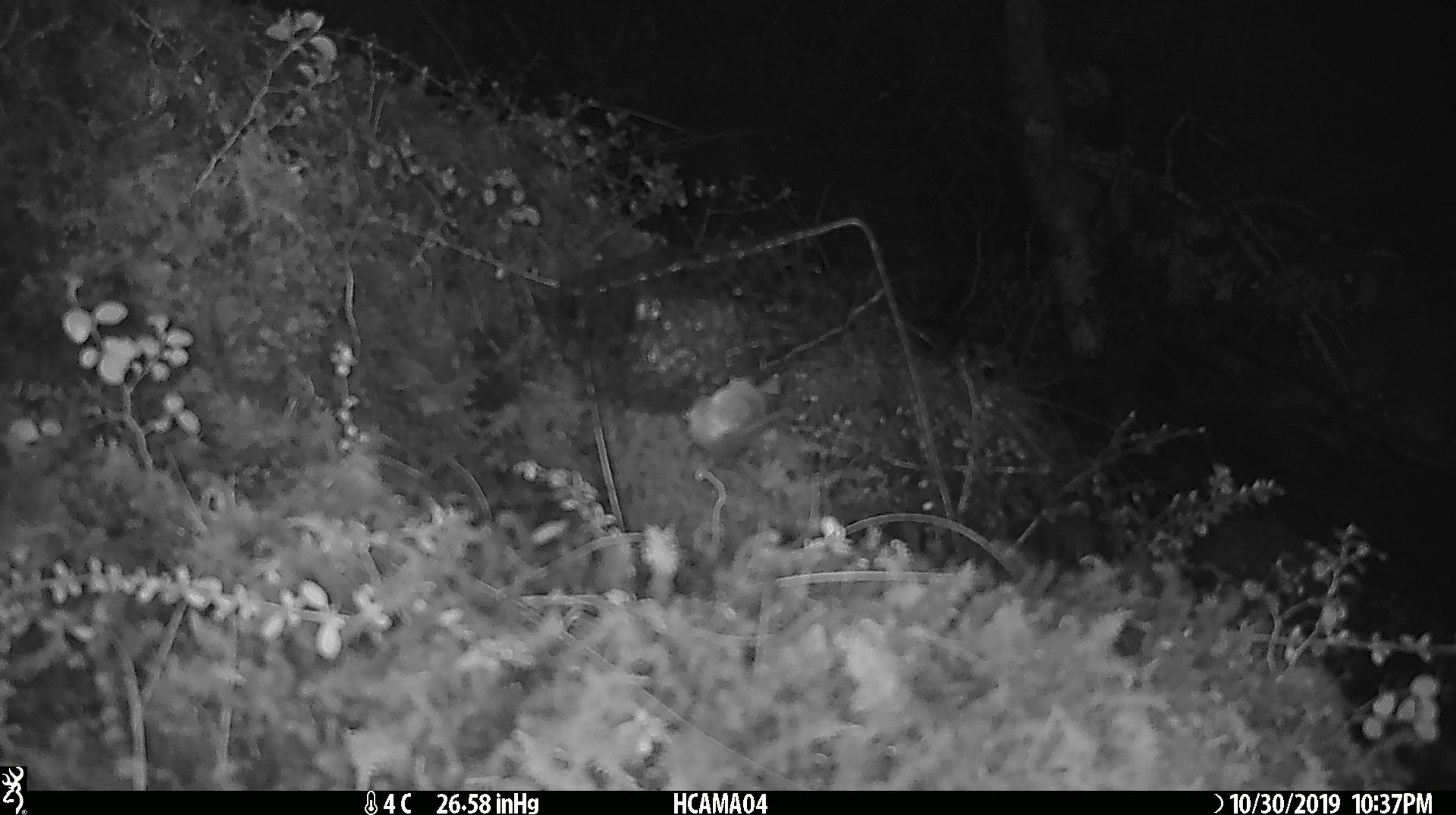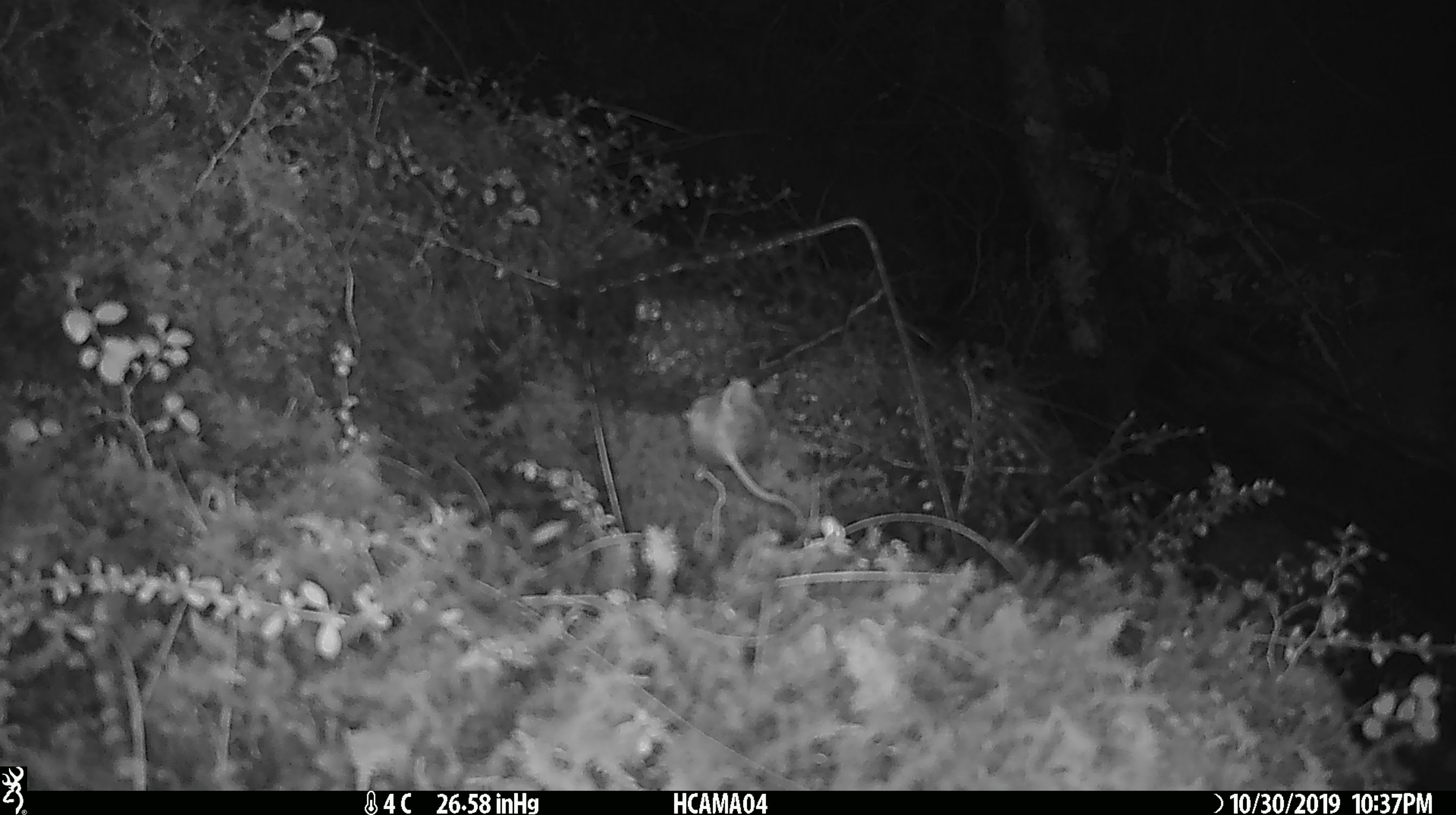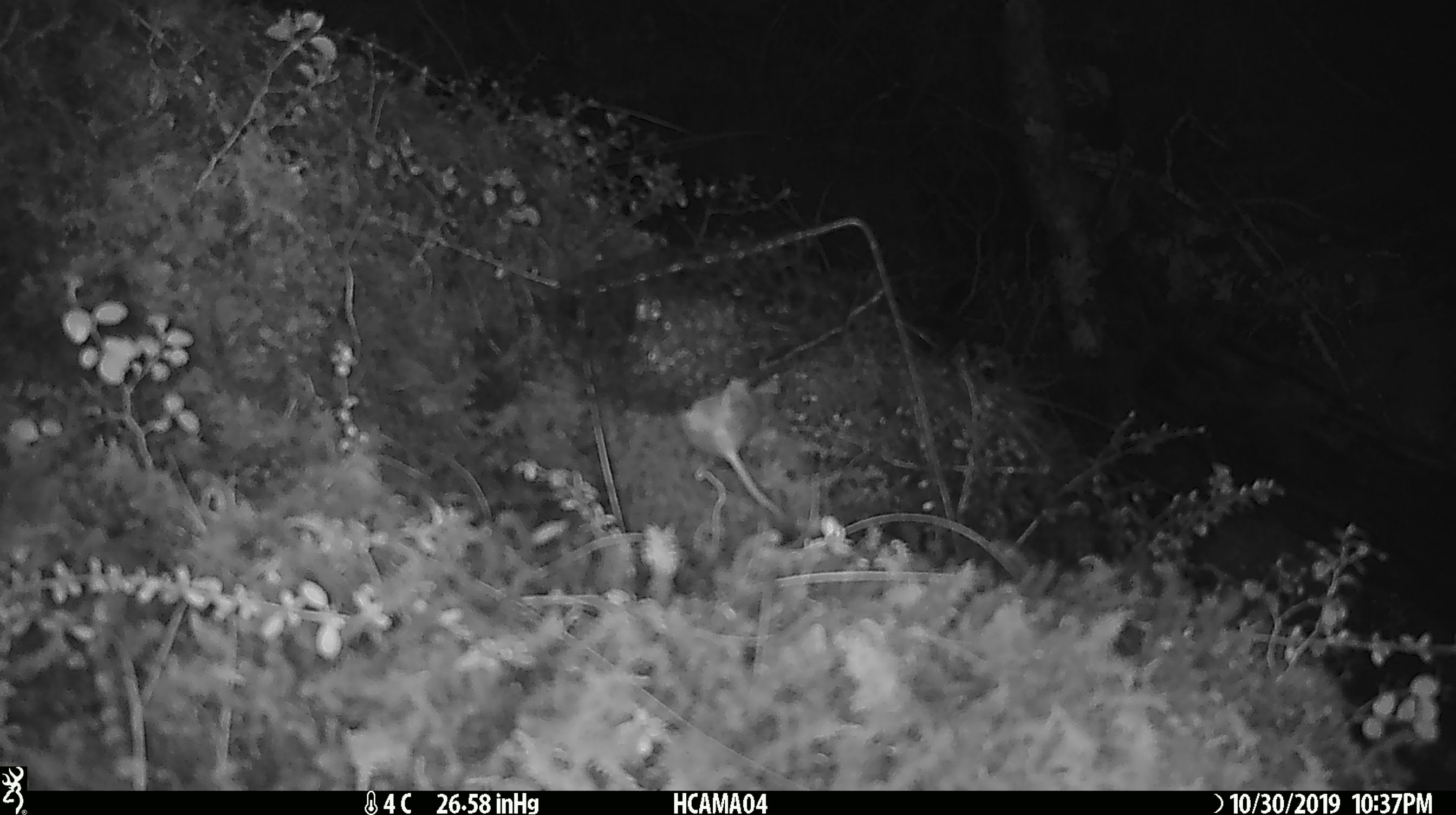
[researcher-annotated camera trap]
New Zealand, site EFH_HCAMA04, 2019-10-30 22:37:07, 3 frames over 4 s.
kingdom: Animalia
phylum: Chordata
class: Mammalia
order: Rodentia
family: Muridae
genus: Mus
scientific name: Mus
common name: mouse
Mouse (Mus).